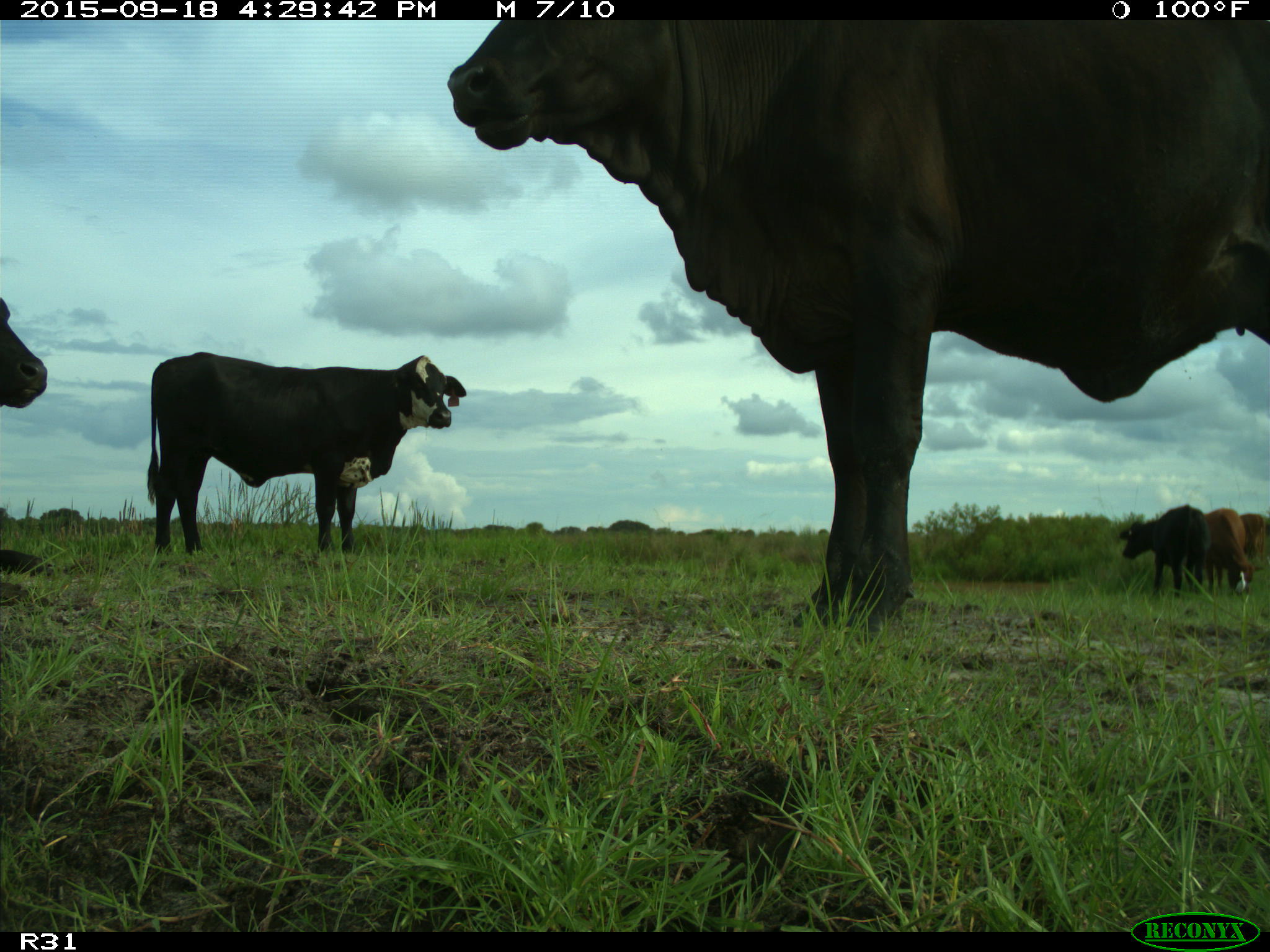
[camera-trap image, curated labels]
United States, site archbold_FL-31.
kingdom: Animalia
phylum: Chordata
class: Mammalia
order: Artiodactyla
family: Bovidae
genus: Bos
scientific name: Bos taurus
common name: domestic cow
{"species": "Bos taurus (domestic cow)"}